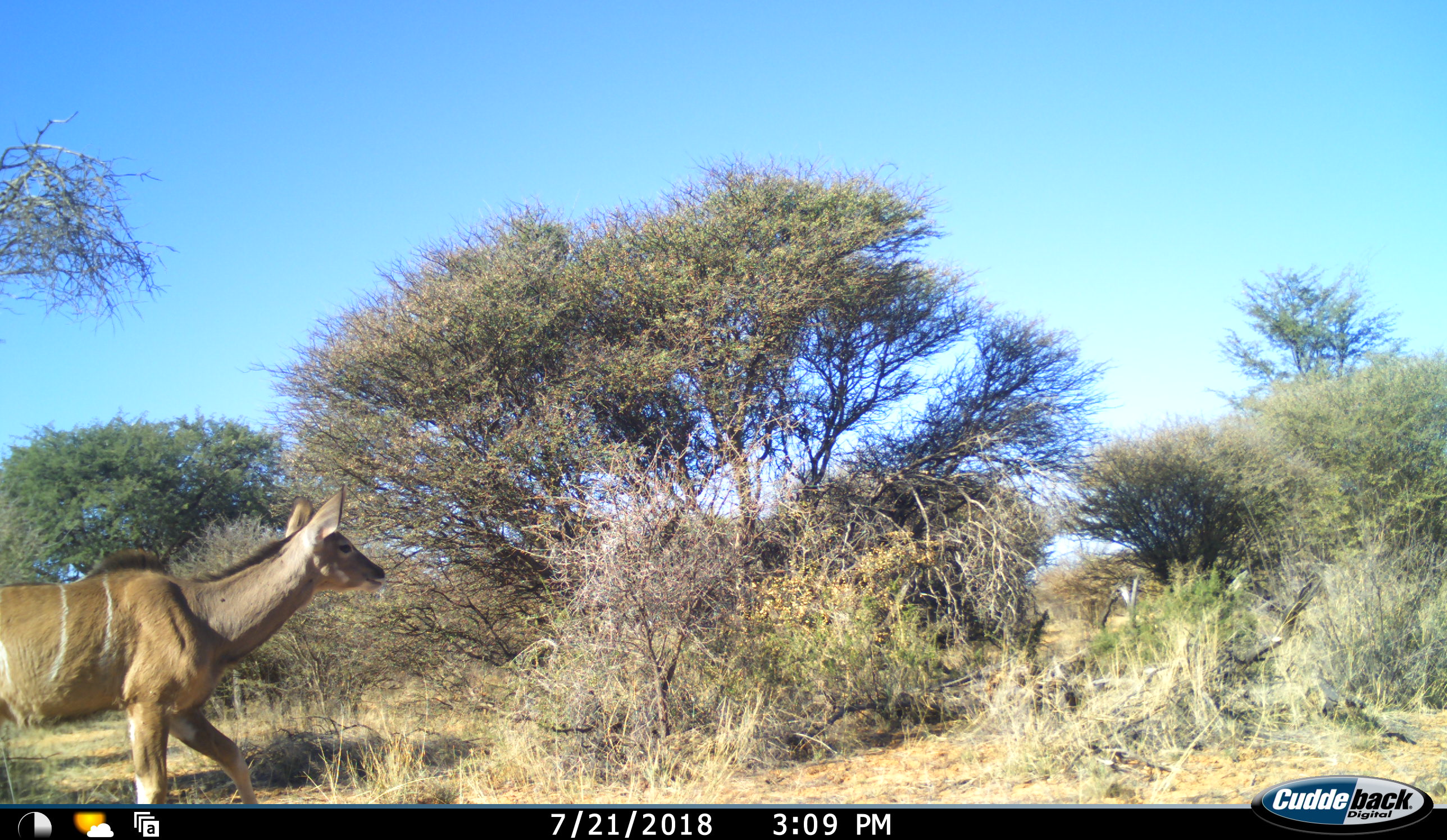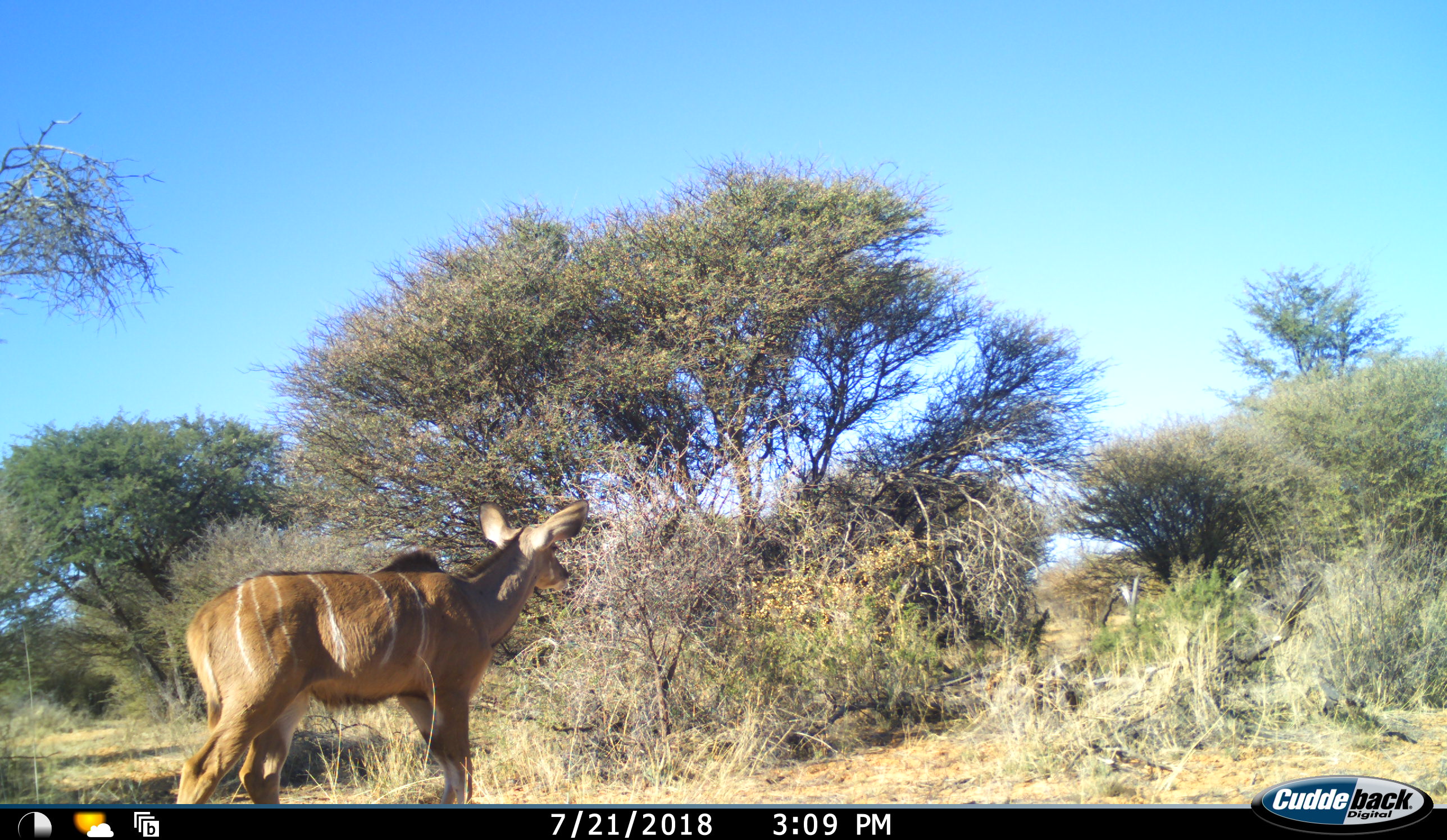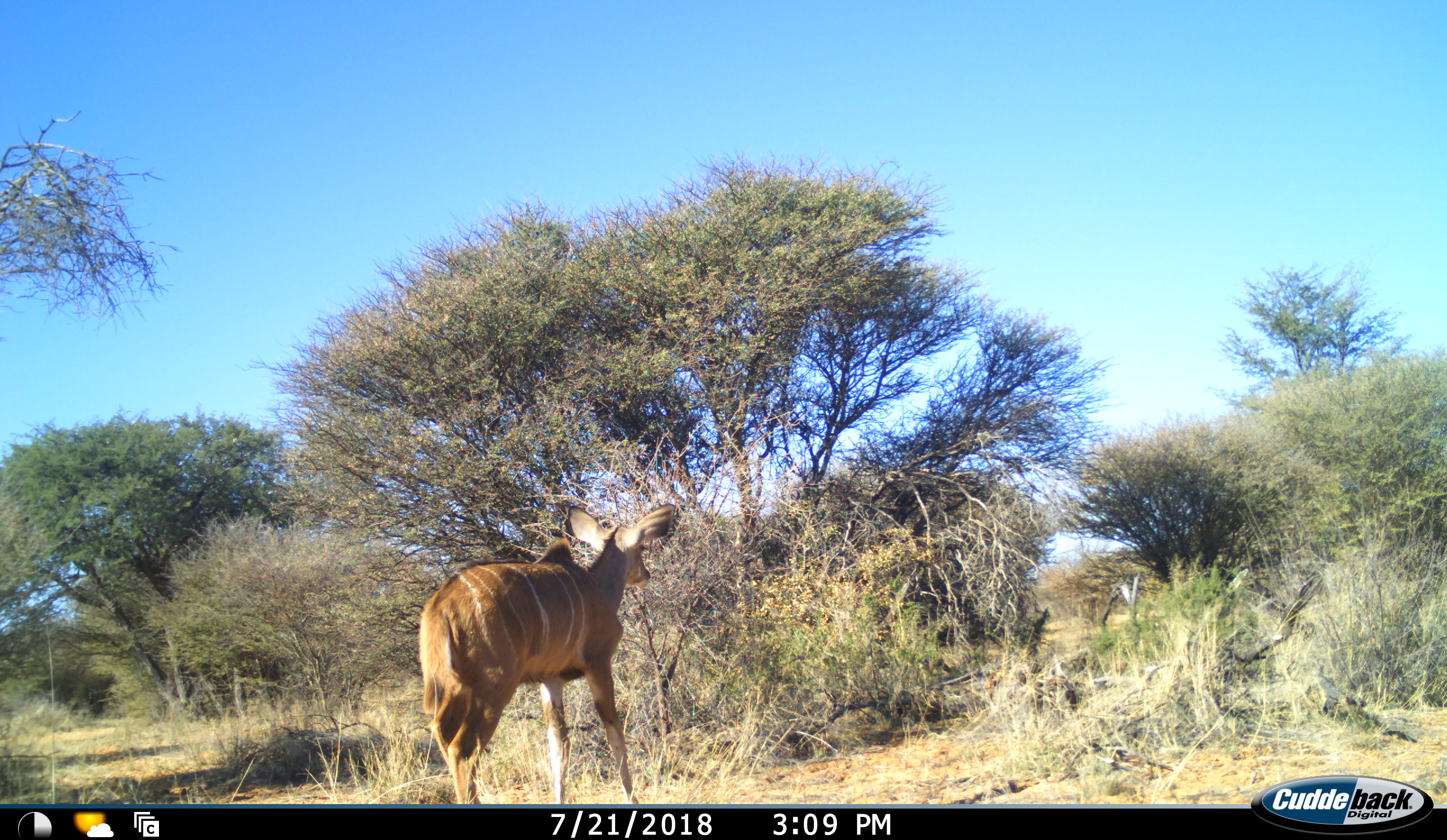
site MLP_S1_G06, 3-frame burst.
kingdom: Animalia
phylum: Chordata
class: Mammalia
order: Artiodactyla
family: Bovidae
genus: Tragelaphus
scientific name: Tragelaphus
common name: kudu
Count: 1.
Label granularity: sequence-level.